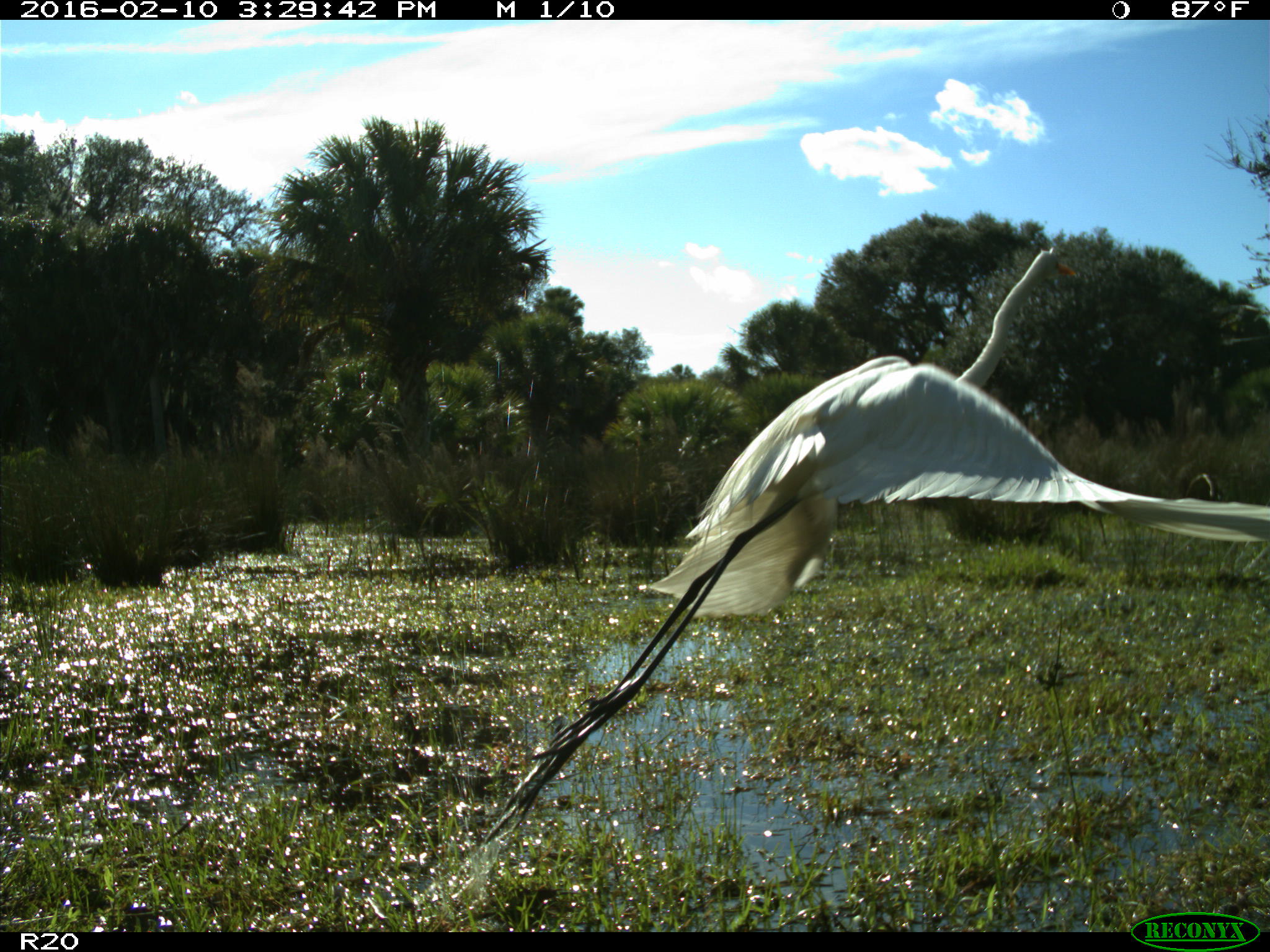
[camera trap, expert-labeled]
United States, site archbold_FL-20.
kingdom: Animalia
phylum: Chordata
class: Aves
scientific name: Aves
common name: birds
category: unidentified bird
Unidentified bird (birds) (Aves).